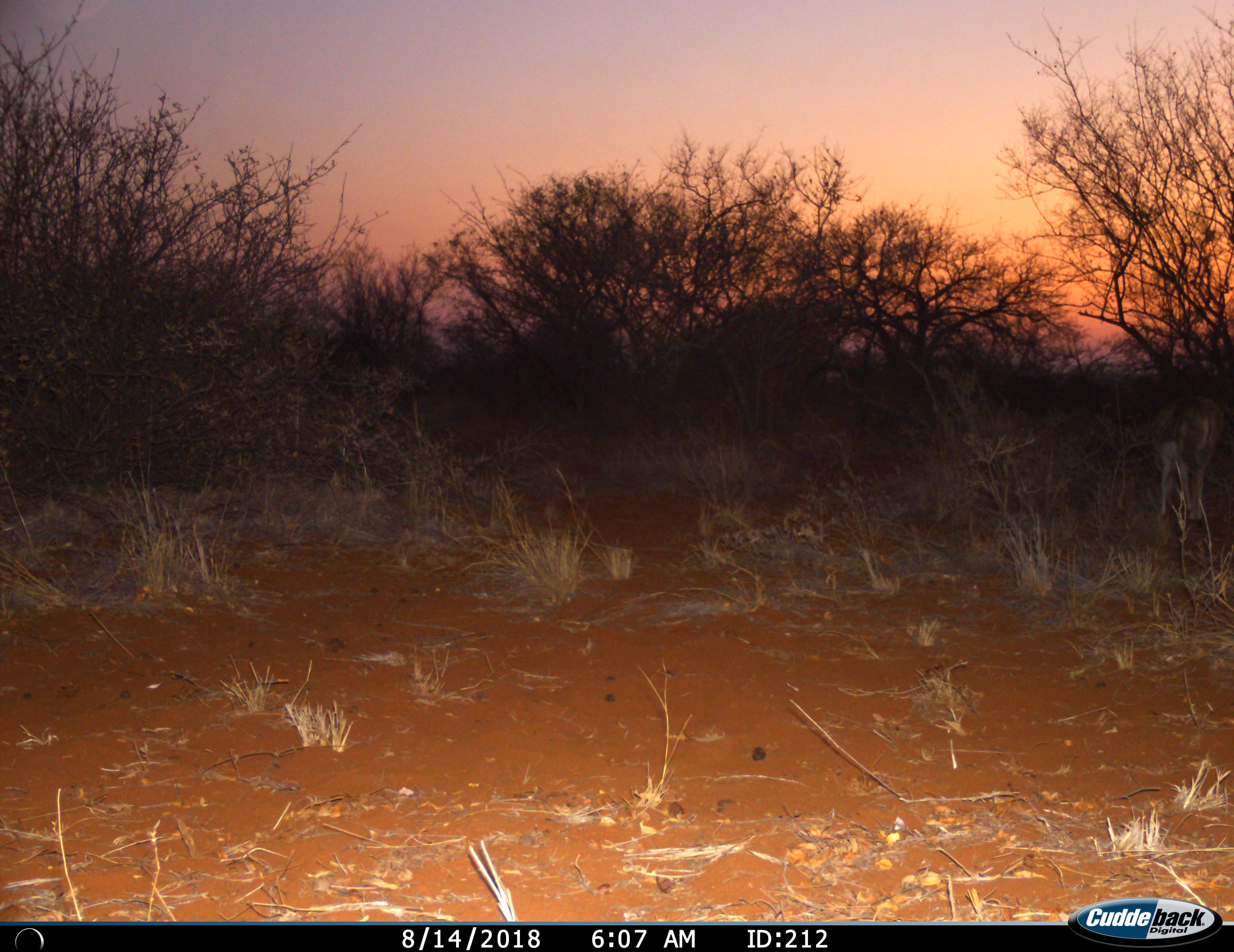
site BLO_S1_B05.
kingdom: Animalia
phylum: Chordata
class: Mammalia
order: Artiodactyla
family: Bovidae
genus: Aepyceros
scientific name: Aepyceros melampus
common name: impala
Impala (Aepyceros melampus), count 1. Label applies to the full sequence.